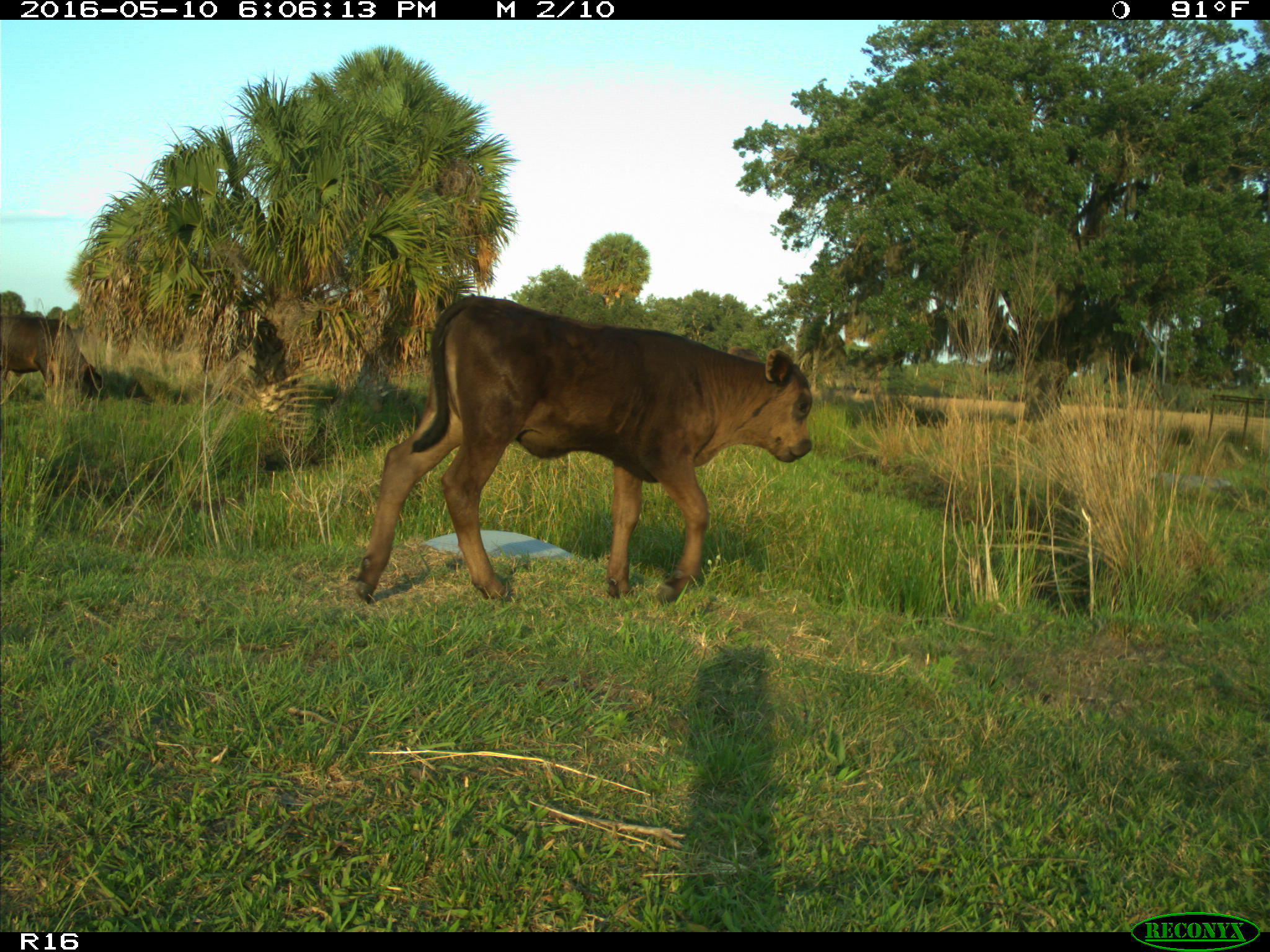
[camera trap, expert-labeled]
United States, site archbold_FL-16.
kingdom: Animalia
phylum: Chordata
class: Mammalia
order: Artiodactyla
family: Bovidae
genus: Bos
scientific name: Bos taurus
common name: domestic cow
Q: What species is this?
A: Bos taurus (domestic cow).